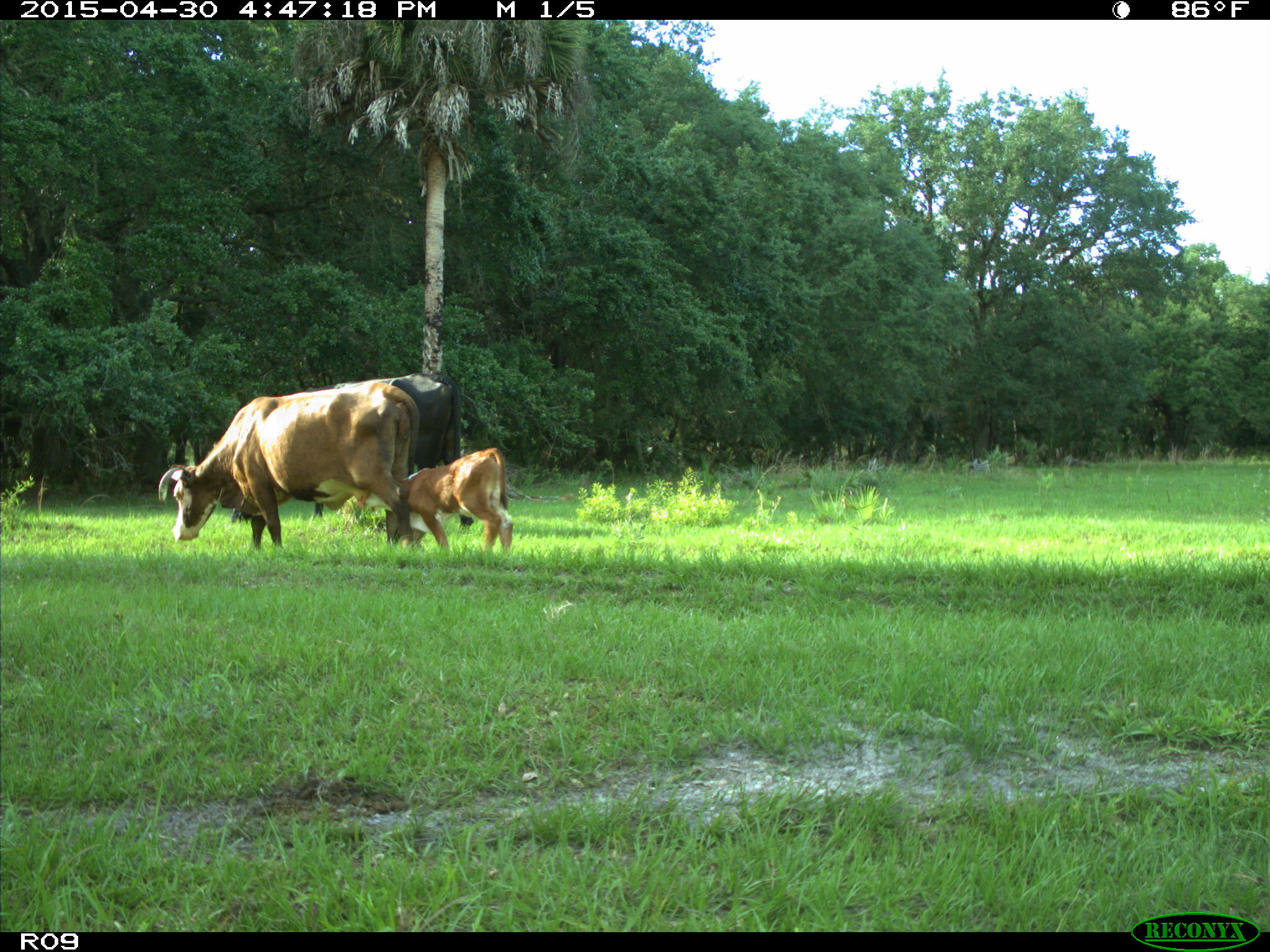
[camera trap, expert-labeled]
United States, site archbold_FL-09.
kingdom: Animalia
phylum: Chordata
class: Mammalia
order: Artiodactyla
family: Bovidae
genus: Bos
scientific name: Bos taurus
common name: domestic cow